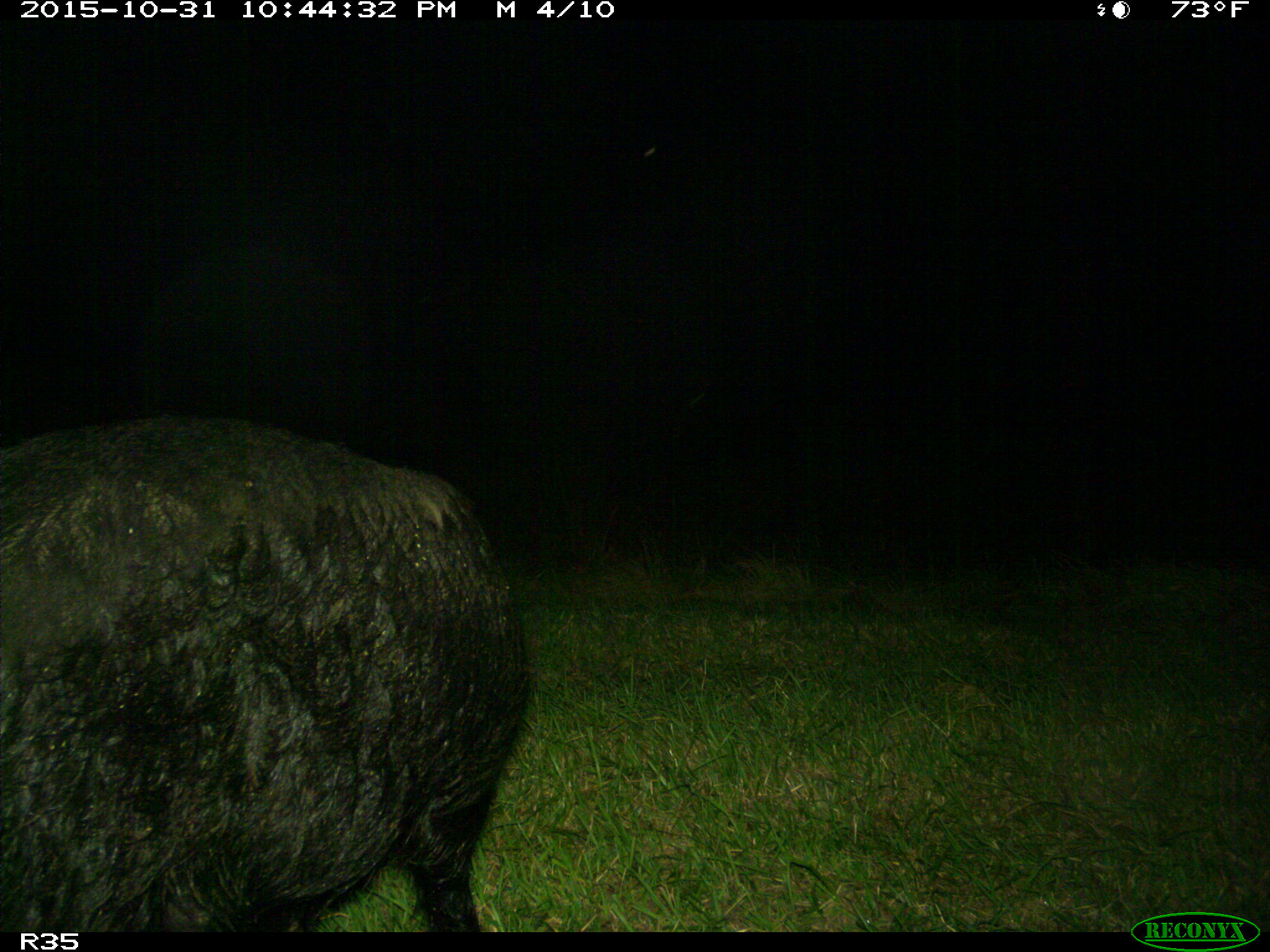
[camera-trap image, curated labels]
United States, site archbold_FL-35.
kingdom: Animalia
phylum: Chordata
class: Mammalia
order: Artiodactyla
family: Suidae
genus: Sus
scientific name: Sus scrofa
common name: wild boar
Sus scrofa (wild boar).